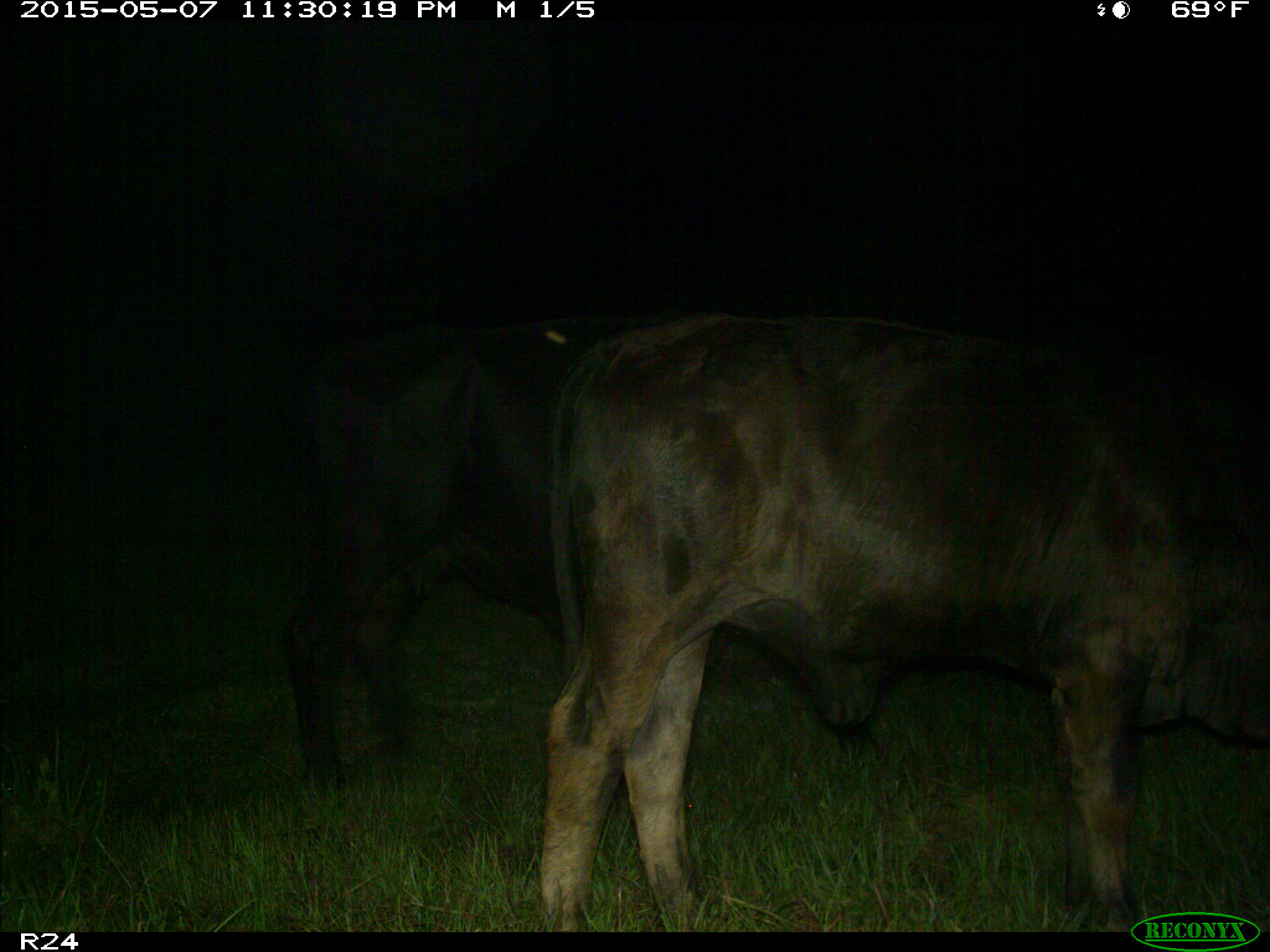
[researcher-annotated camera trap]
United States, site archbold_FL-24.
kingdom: Animalia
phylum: Chordata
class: Mammalia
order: Artiodactyla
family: Bovidae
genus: Bos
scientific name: Bos taurus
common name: domestic cow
Bos taurus (domestic cow).